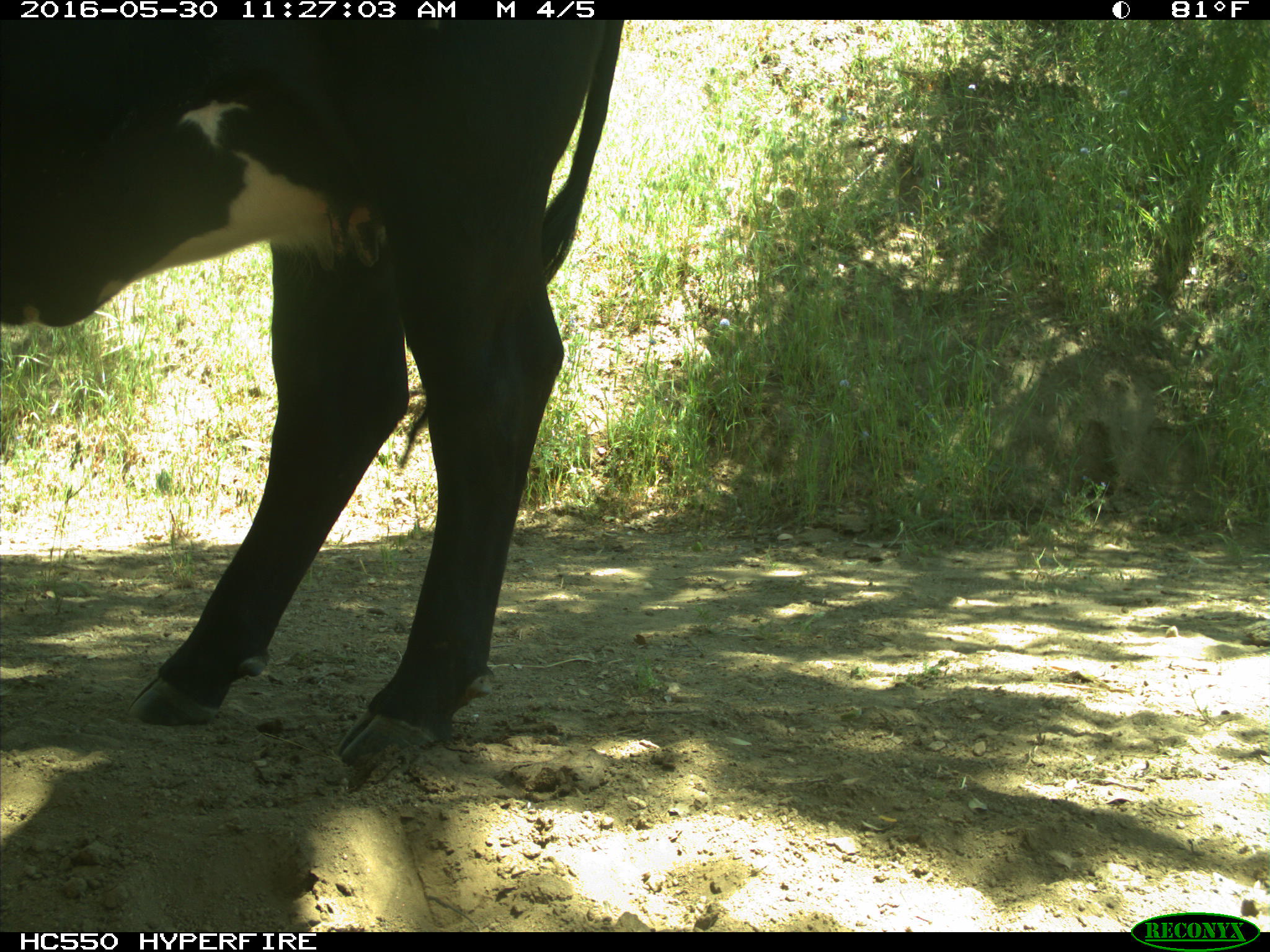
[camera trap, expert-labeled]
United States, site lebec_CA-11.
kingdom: Animalia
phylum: Chordata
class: Mammalia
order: Artiodactyla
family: Bovidae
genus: Bos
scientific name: Bos taurus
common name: domestic cow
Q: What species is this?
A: Bos taurus (domestic cow).